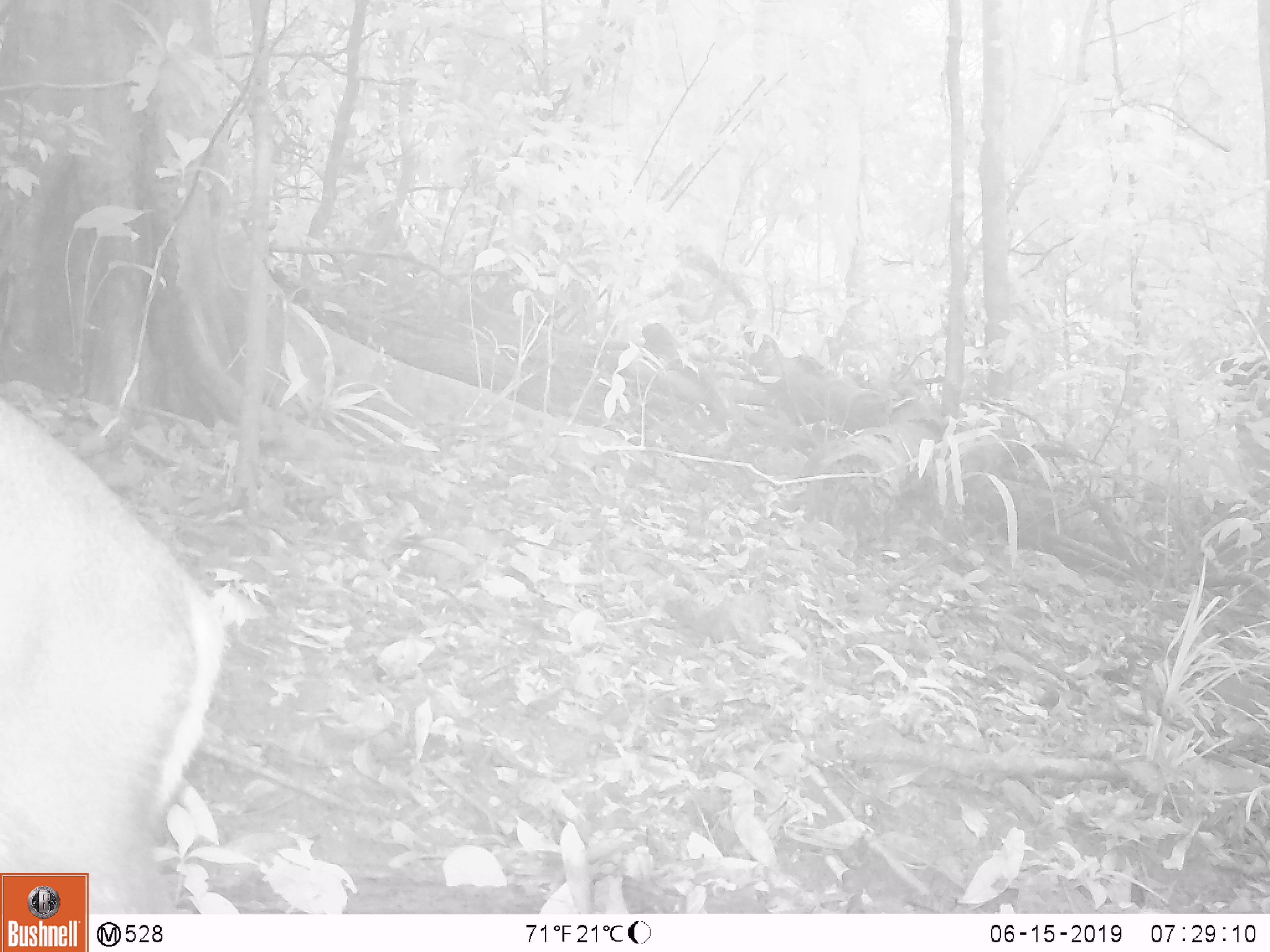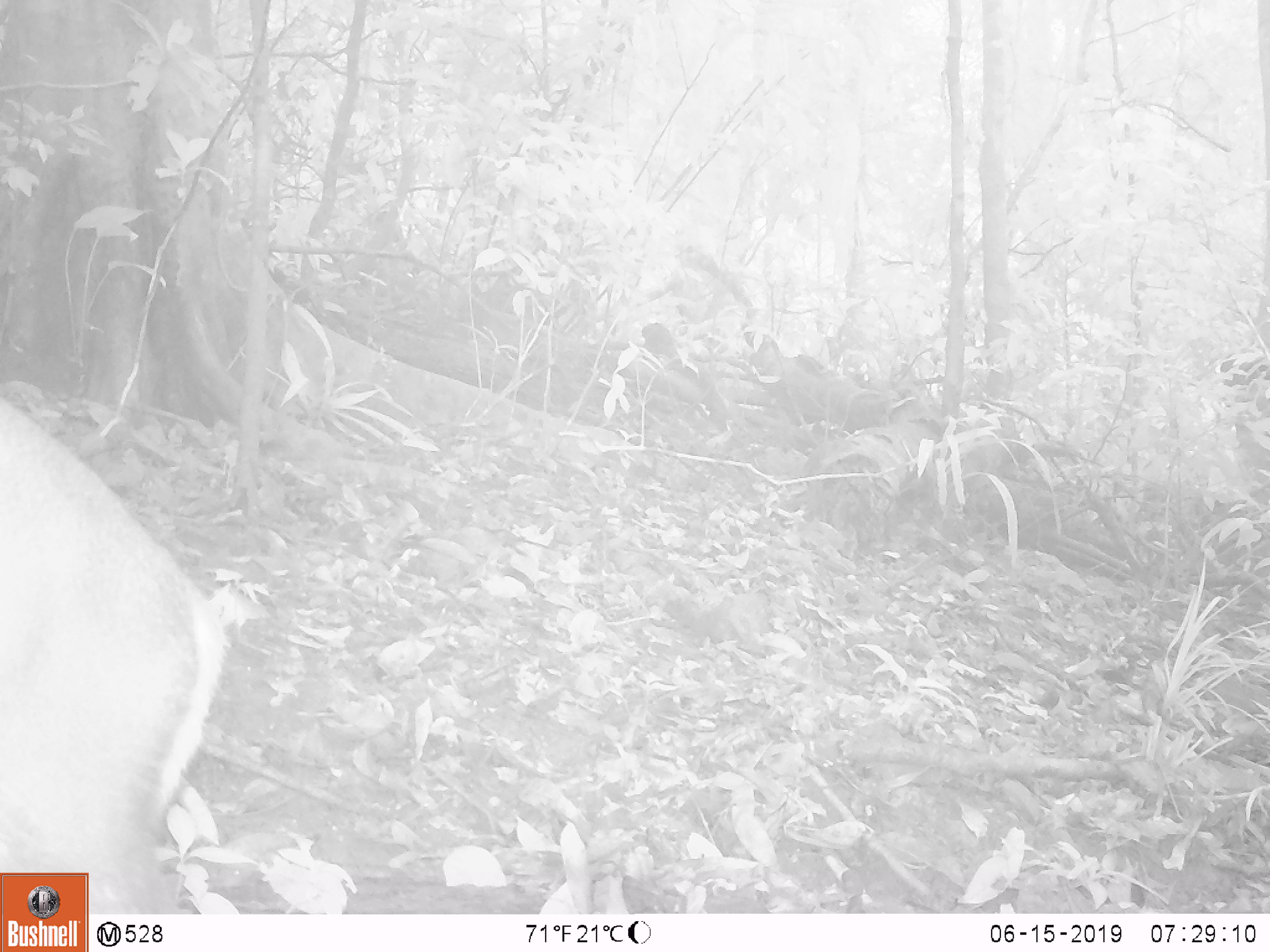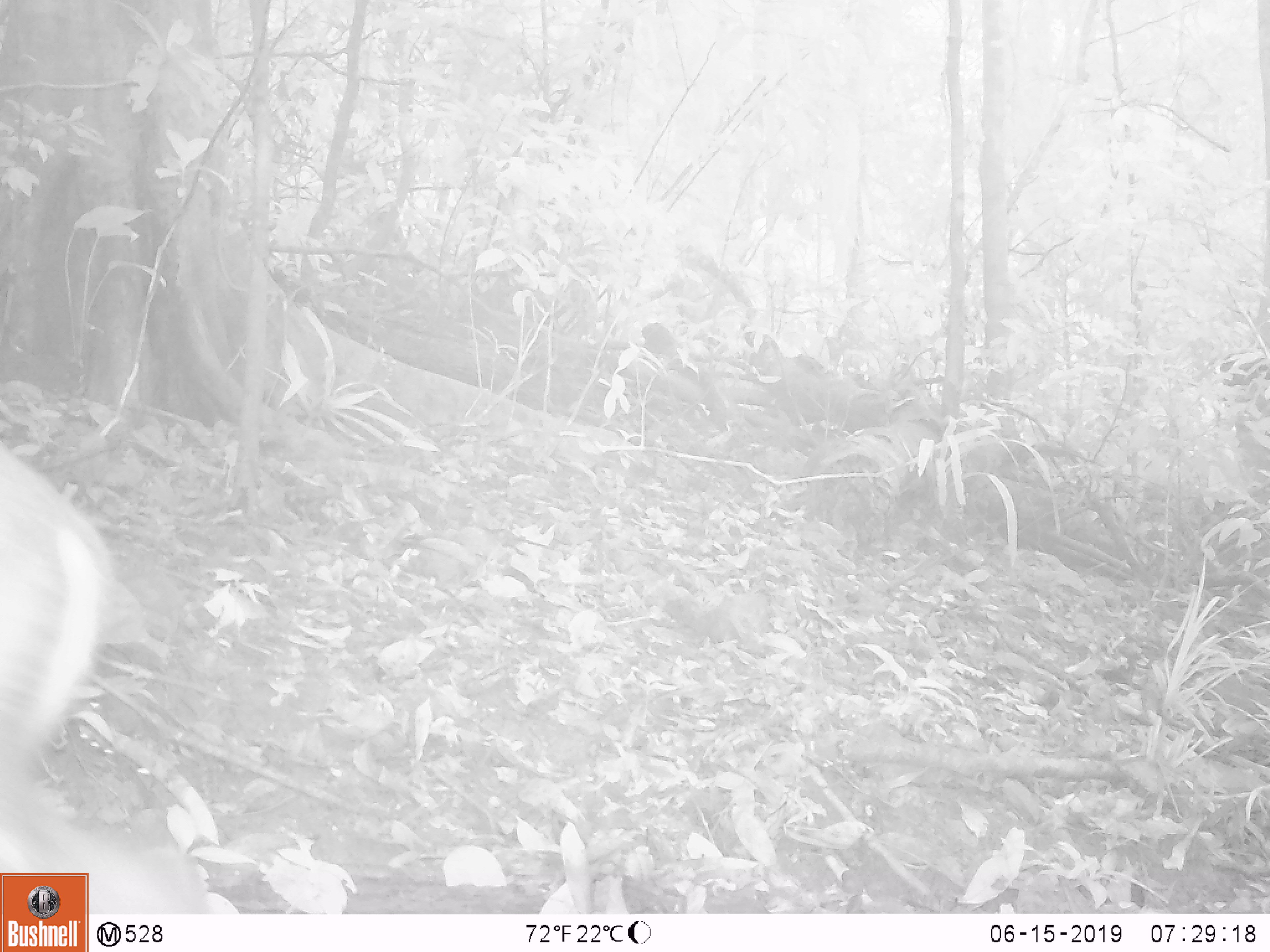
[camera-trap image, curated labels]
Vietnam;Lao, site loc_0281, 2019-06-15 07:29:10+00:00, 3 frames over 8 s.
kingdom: Animalia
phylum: Chordata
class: Mammalia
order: Artiodactyla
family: Cervidae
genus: Muntiacus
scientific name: Muntiacus rooseveltorum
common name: roosevelt's muntjac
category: roosevelts muntjac group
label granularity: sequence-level